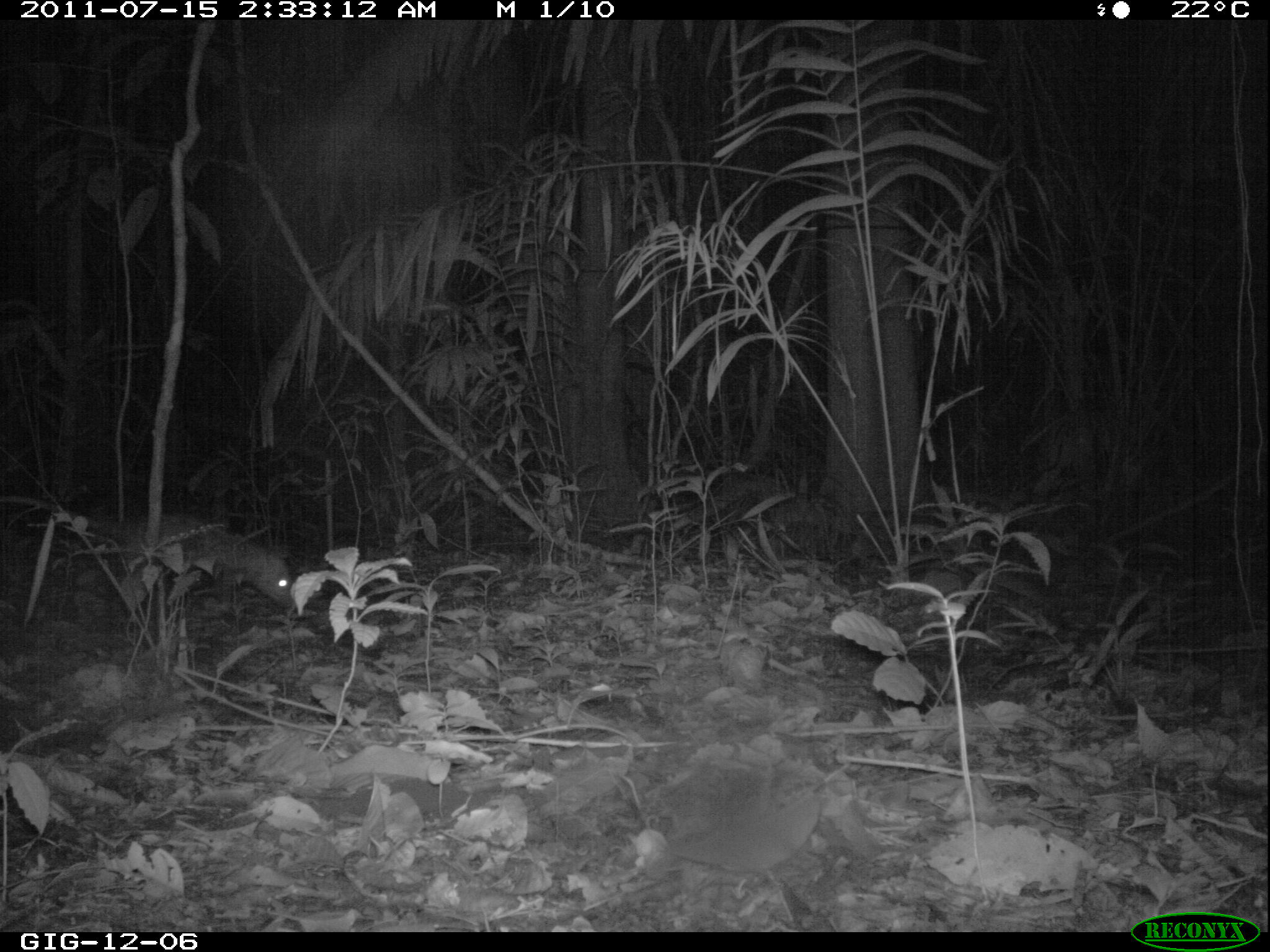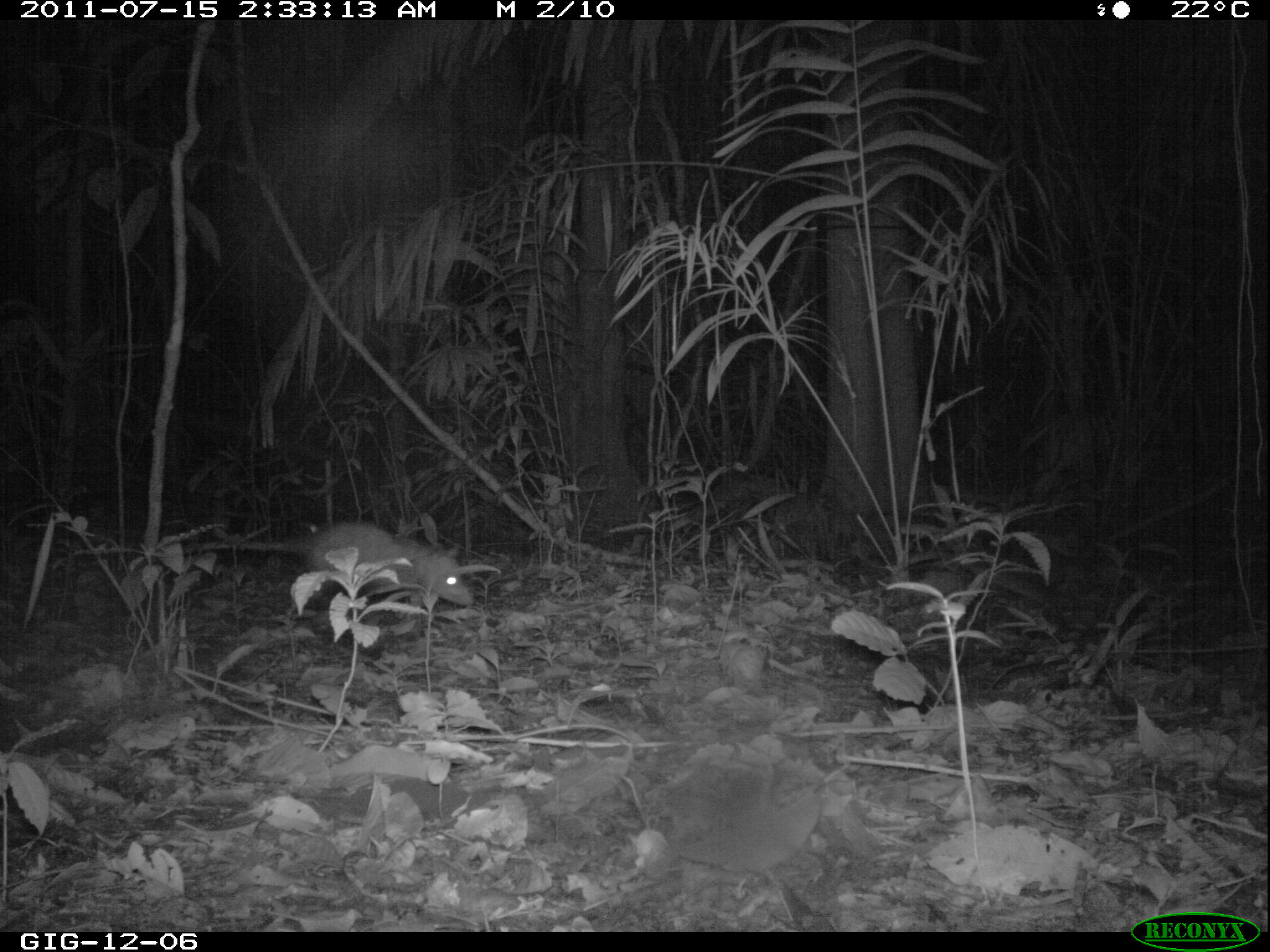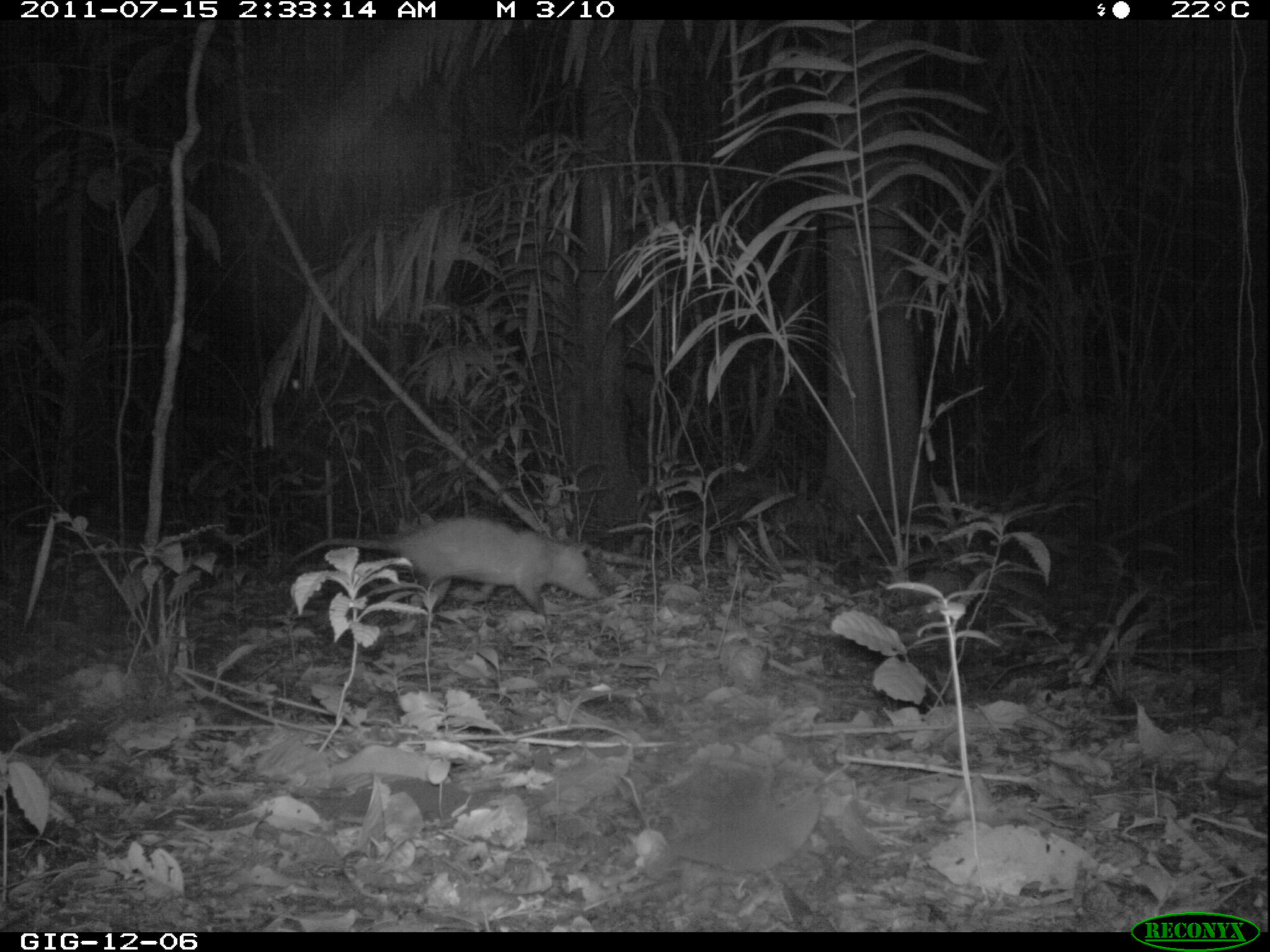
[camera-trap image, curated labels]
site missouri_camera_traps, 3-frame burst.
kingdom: Animalia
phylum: Chordata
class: Mammalia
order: Didelphimorphia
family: Didelphidae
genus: Didelphis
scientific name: Didelphis marsupialis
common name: common opossum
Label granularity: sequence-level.